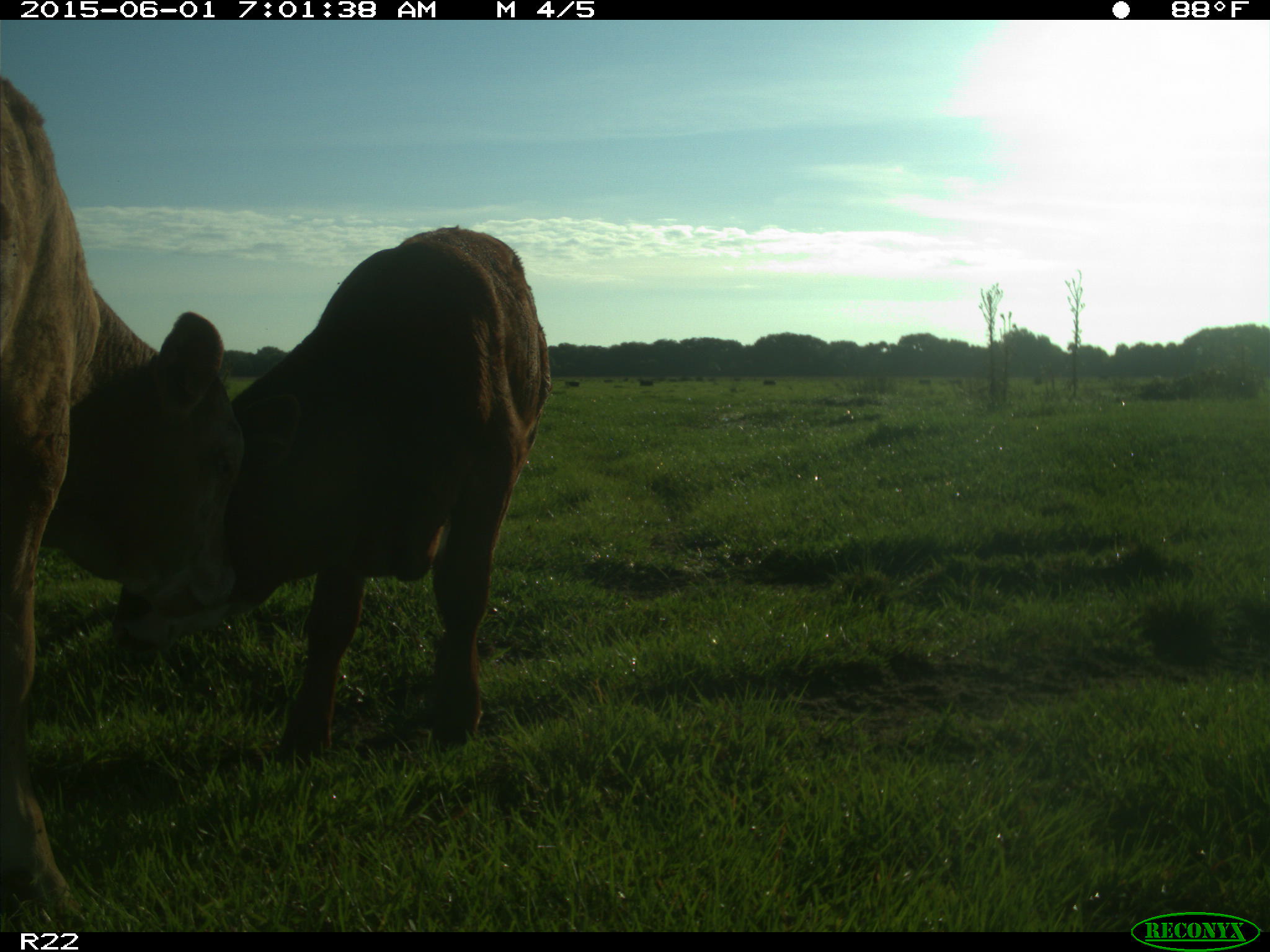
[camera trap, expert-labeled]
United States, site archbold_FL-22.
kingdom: Animalia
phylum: Chordata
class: Mammalia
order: Artiodactyla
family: Bovidae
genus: Bos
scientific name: Bos taurus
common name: domestic cow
Bos taurus (domestic cow).